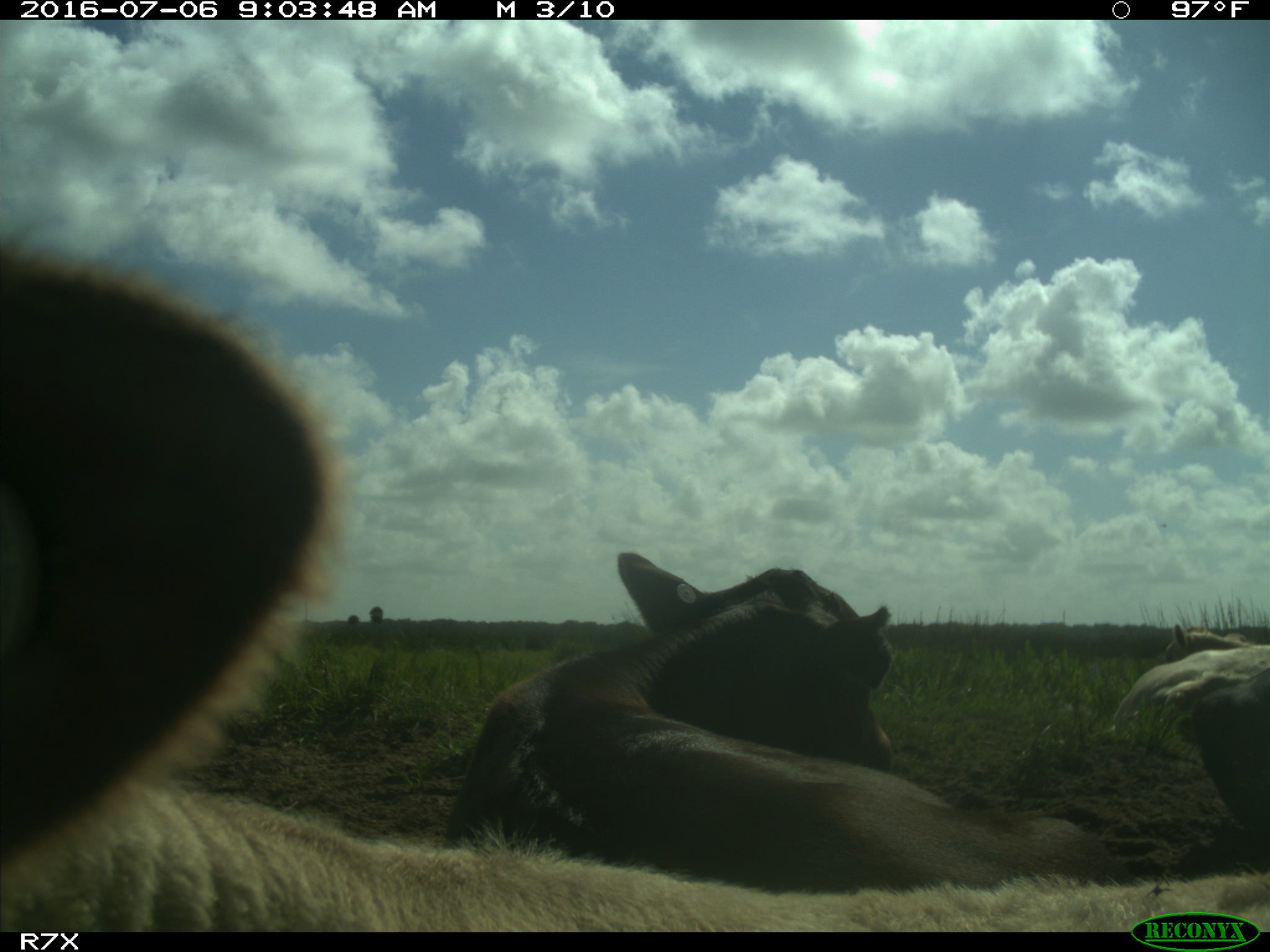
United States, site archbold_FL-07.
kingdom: Animalia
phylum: Chordata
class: Mammalia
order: Artiodactyla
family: Bovidae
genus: Bos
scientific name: Bos taurus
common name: domestic cow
Bos taurus (domestic cow).